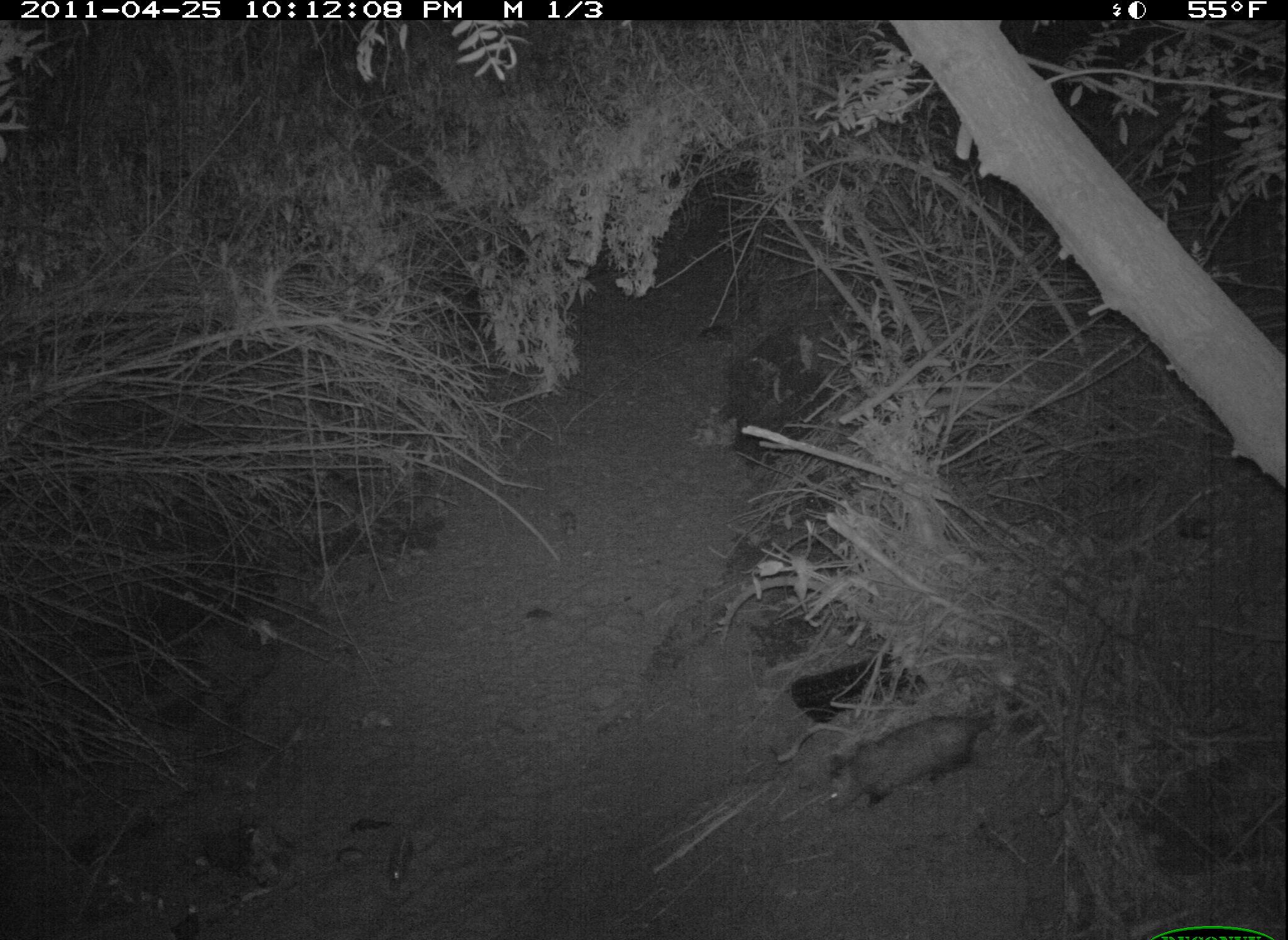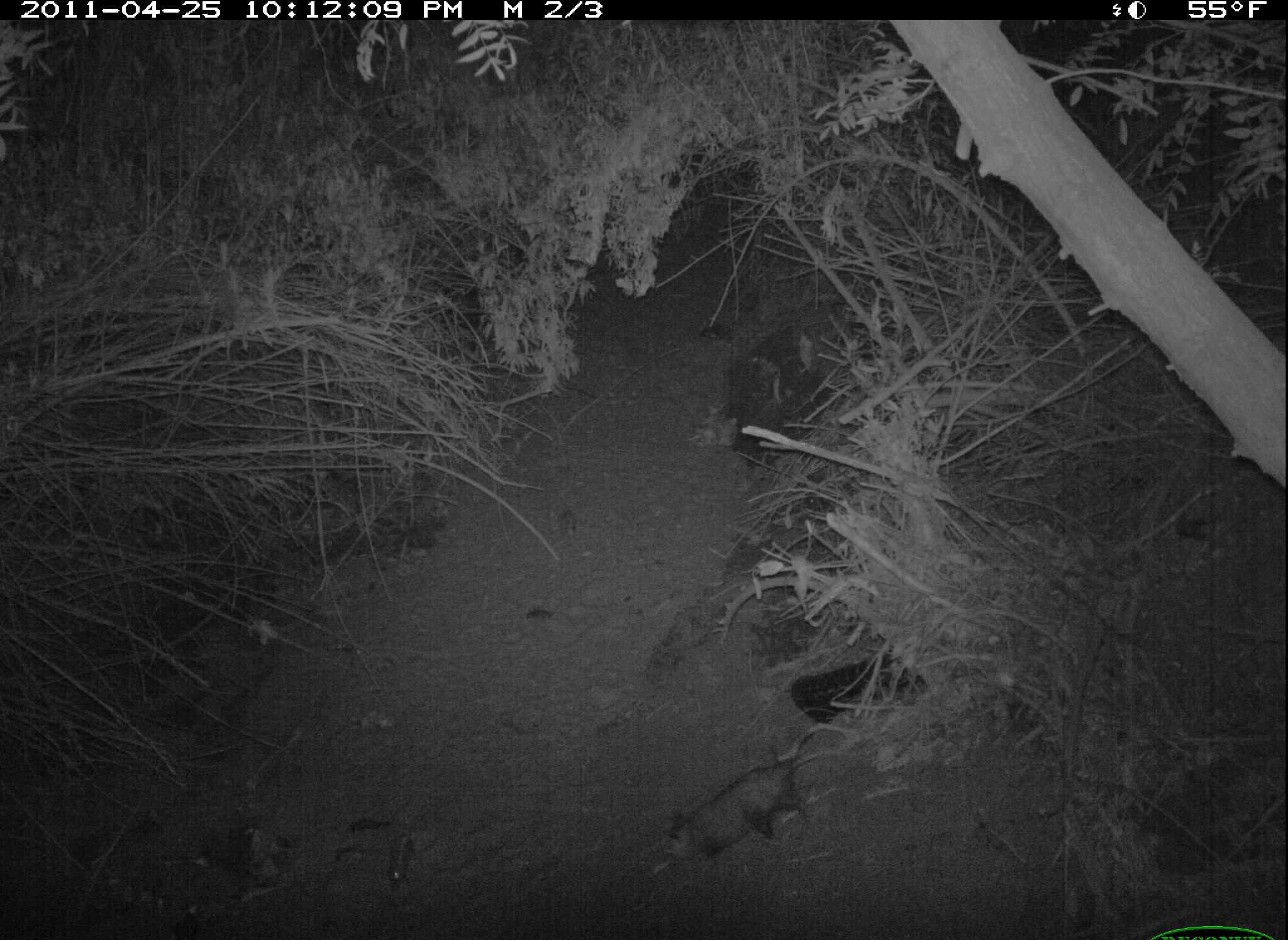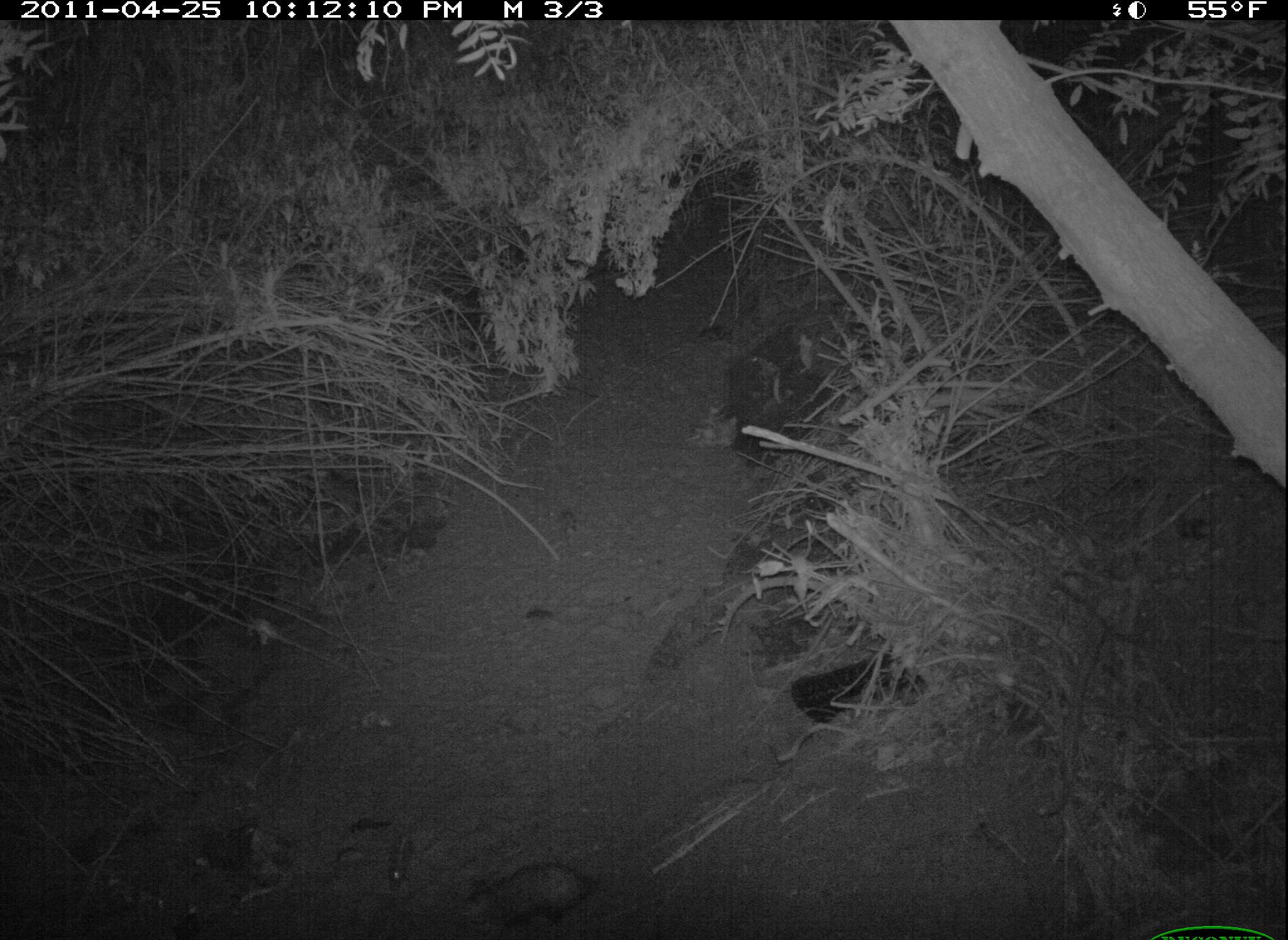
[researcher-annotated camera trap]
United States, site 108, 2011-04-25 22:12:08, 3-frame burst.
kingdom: Animalia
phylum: Chordata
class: Mammalia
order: Didelphimorphia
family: Didelphidae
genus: Didelphis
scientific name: Didelphis virginiana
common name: virginia opossum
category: opossum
Opossum (virginia opossum) (Didelphis virginiana).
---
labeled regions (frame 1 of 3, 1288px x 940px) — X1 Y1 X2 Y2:
opossum: 813 694 1014 830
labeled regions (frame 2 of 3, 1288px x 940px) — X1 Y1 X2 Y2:
opossum: 625 714 848 876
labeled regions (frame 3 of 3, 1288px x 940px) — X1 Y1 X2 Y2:
opossum: 396 836 613 937